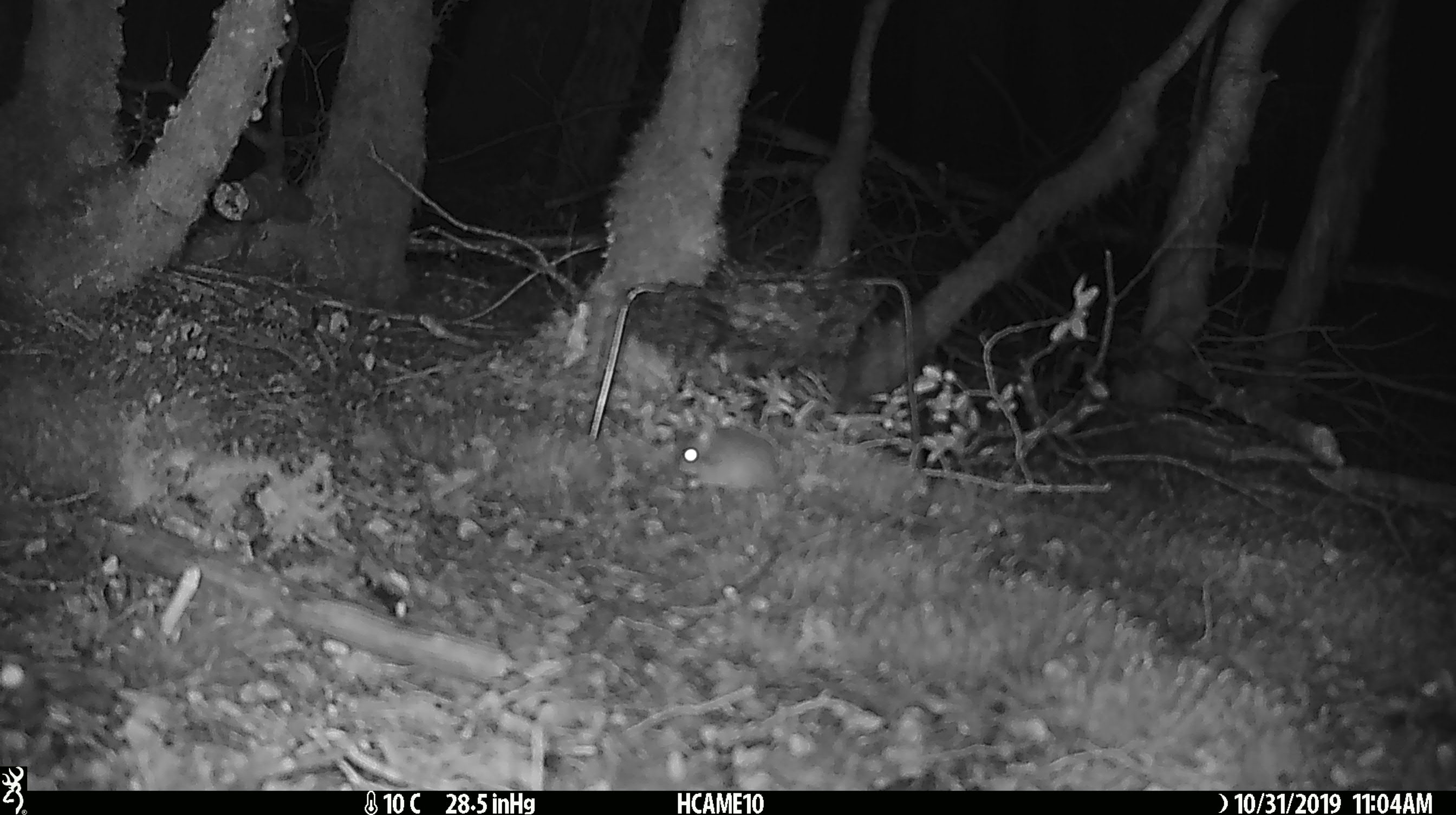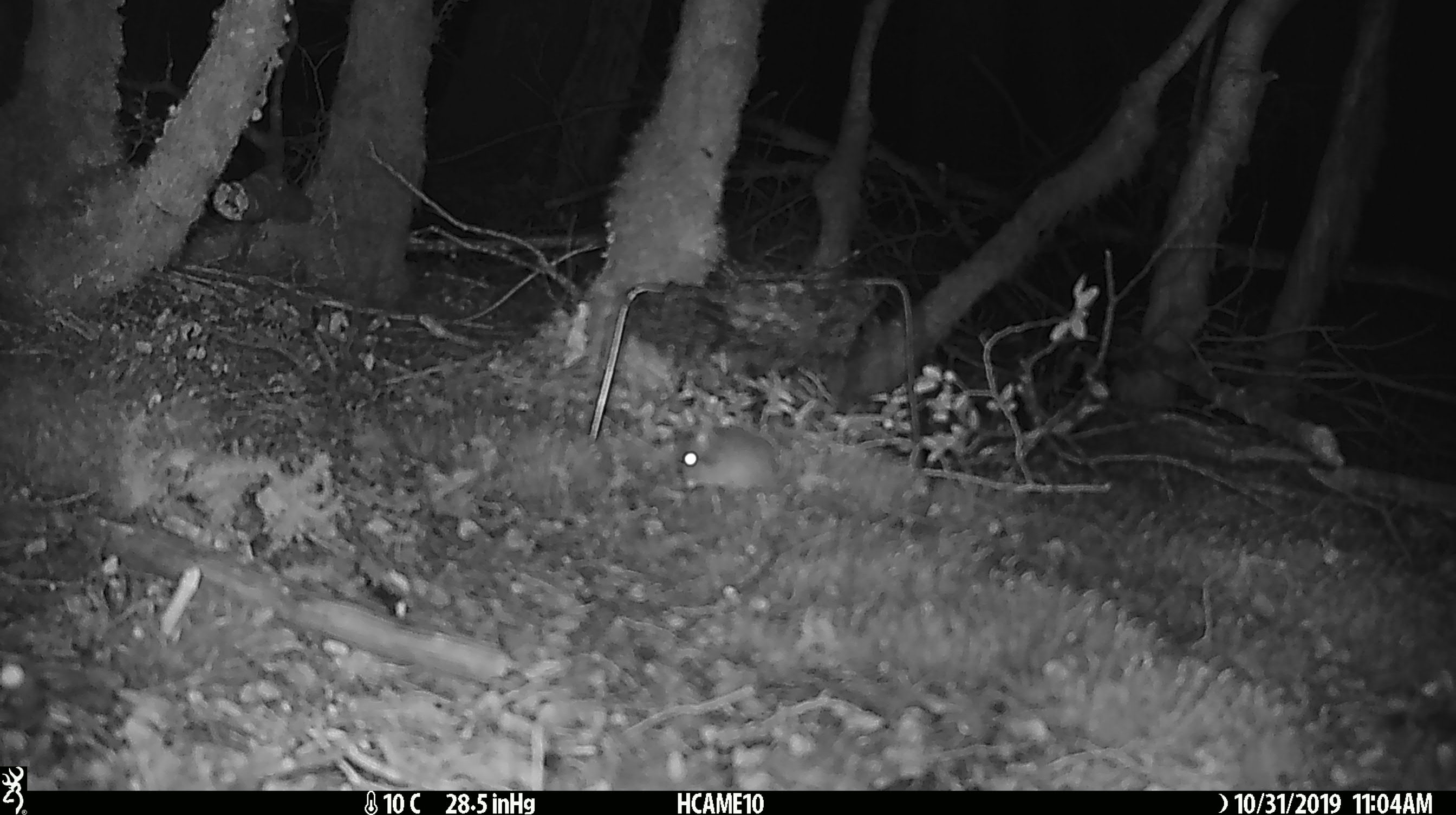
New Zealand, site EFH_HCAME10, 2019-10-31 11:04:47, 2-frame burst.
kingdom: Animalia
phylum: Chordata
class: Mammalia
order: Rodentia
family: Muridae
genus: Mus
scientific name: Mus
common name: mouse